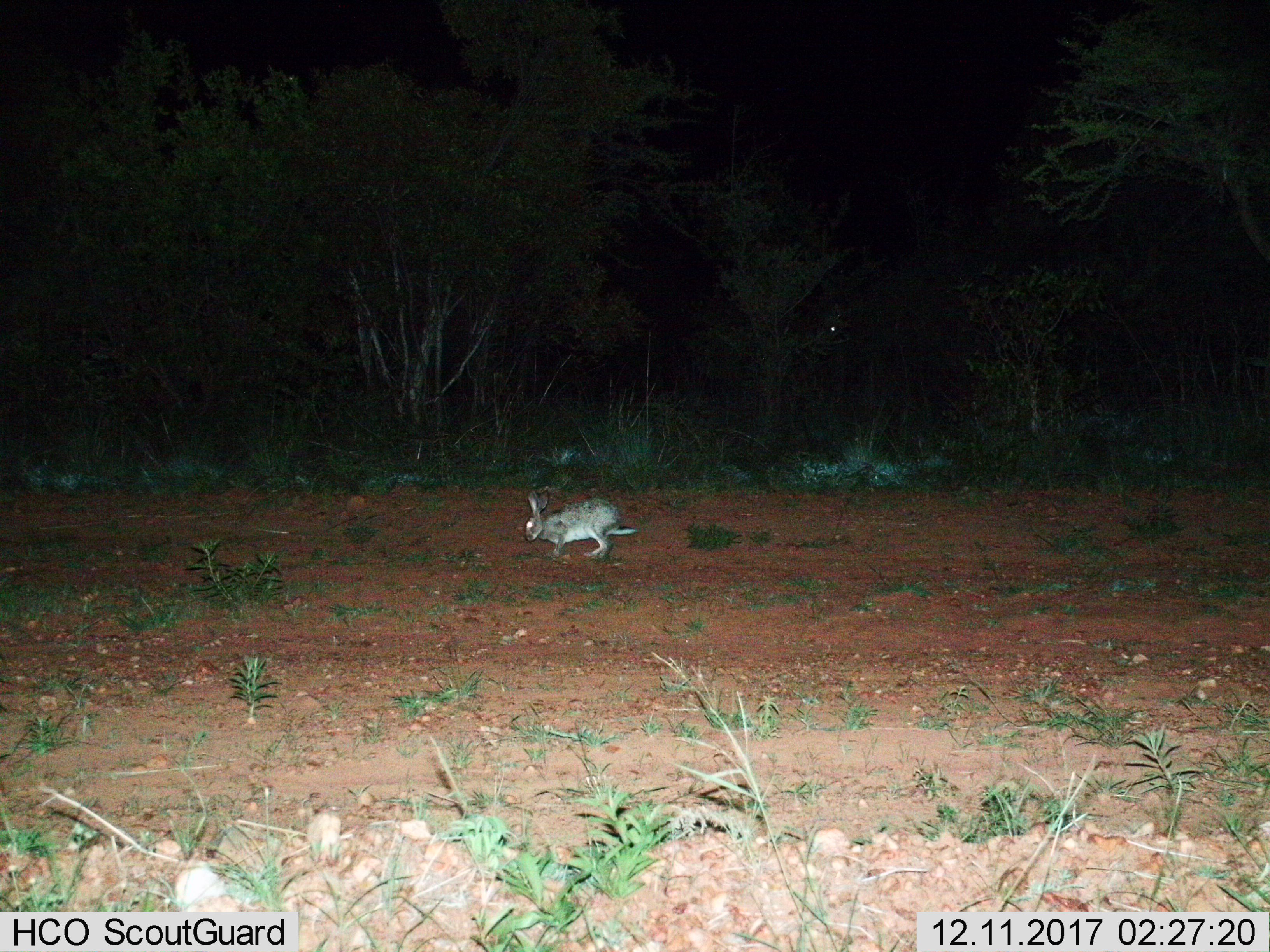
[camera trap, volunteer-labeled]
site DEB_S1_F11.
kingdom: Animalia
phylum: Chordata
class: Mammalia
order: Lagomorpha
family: Leporidae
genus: Lepus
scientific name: Lepus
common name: hare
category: hareunknown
Hareunknown (hare) (Lepus), count 1. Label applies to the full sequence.